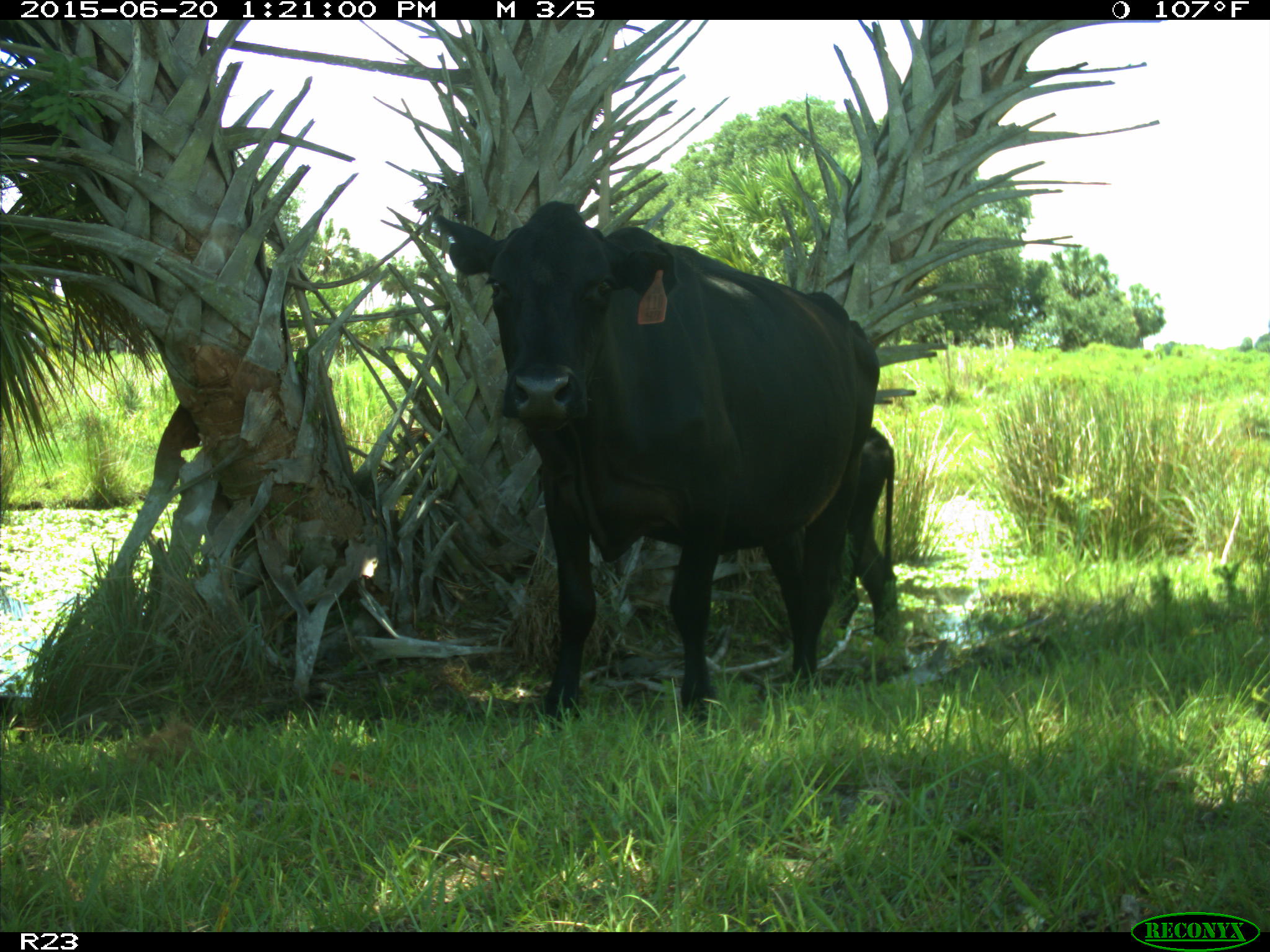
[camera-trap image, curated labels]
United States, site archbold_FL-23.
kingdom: Animalia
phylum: Chordata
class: Mammalia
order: Artiodactyla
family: Bovidae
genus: Bos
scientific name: Bos taurus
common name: domestic cow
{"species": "Bos taurus (domestic cow)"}